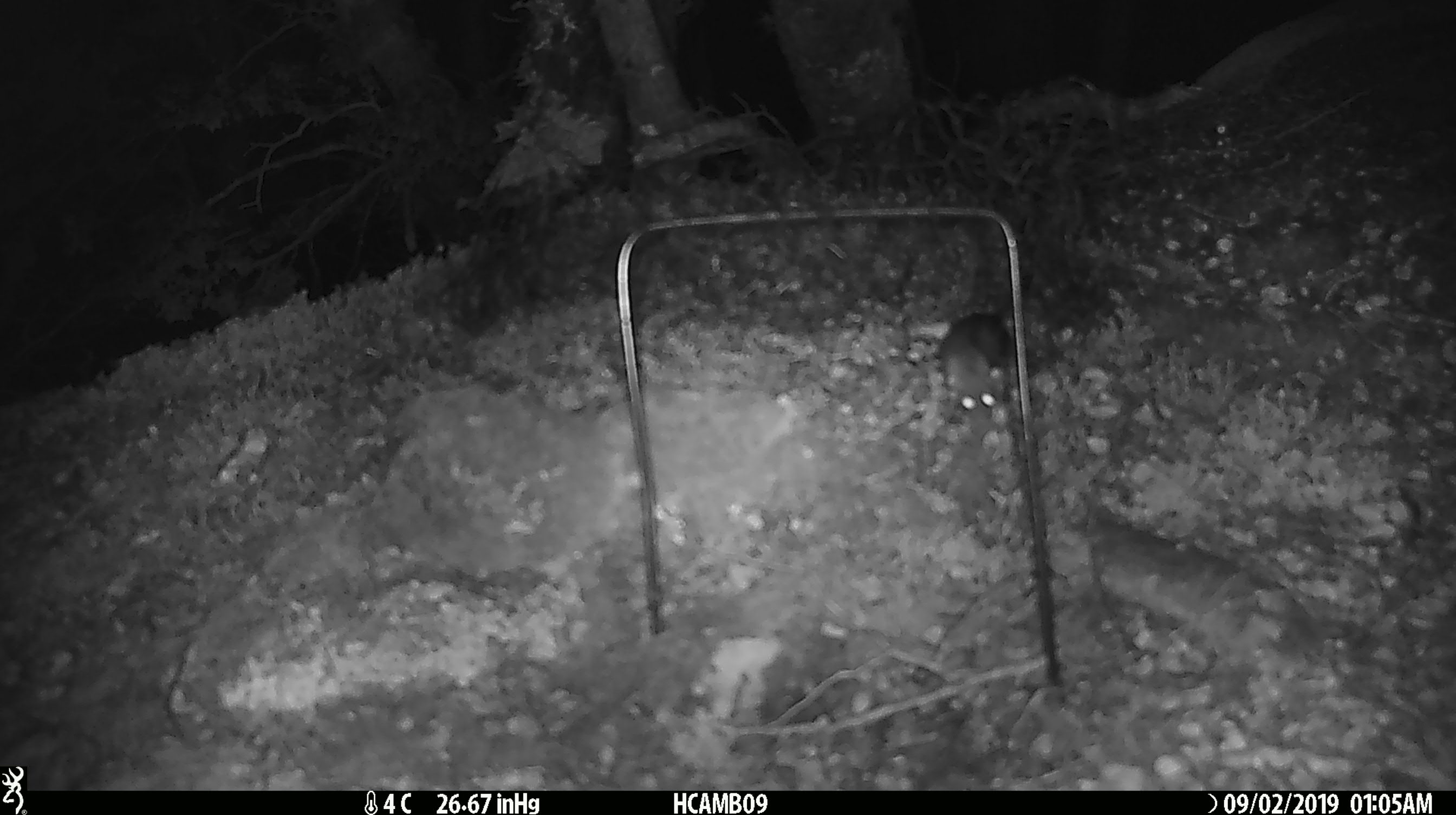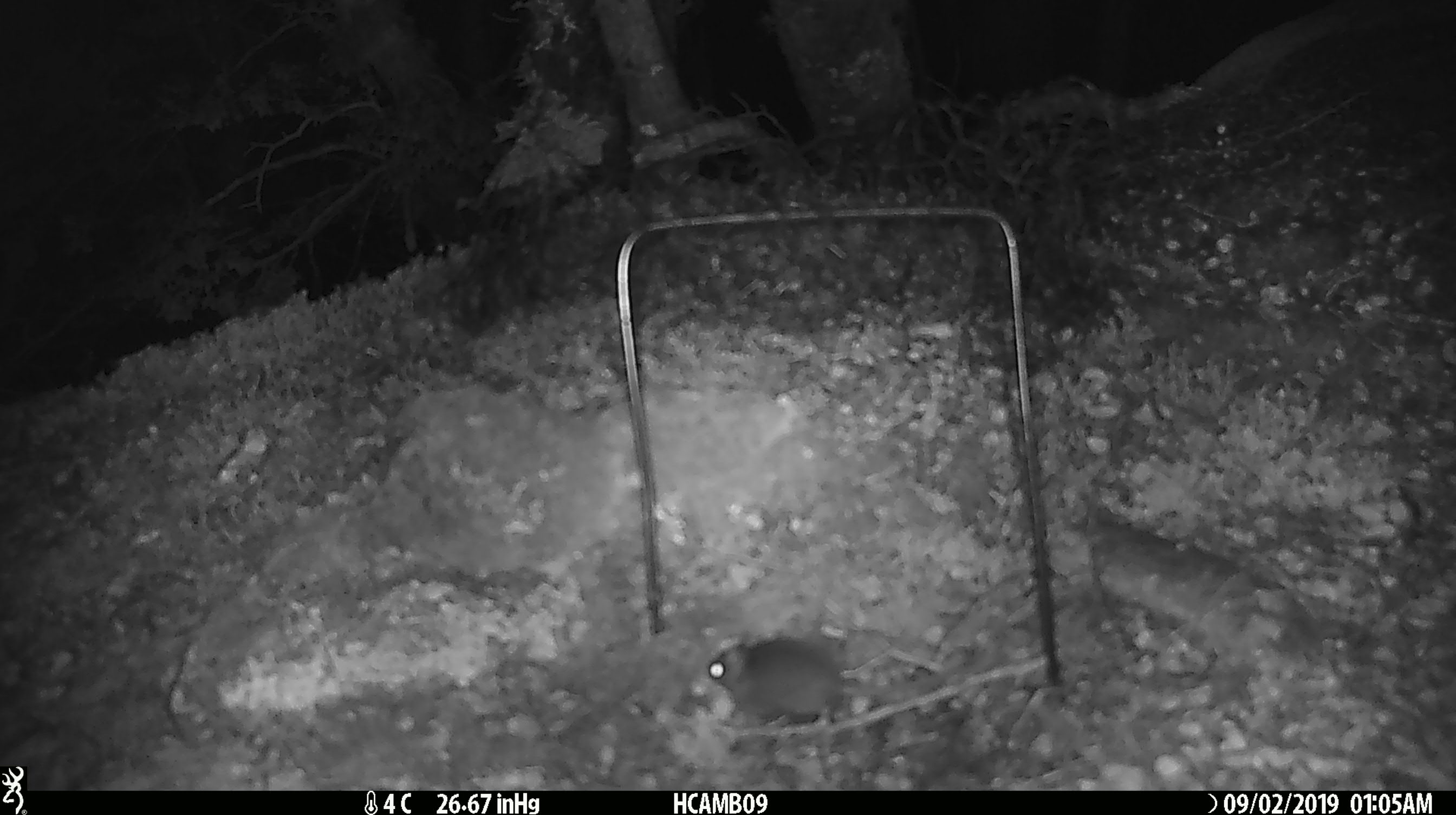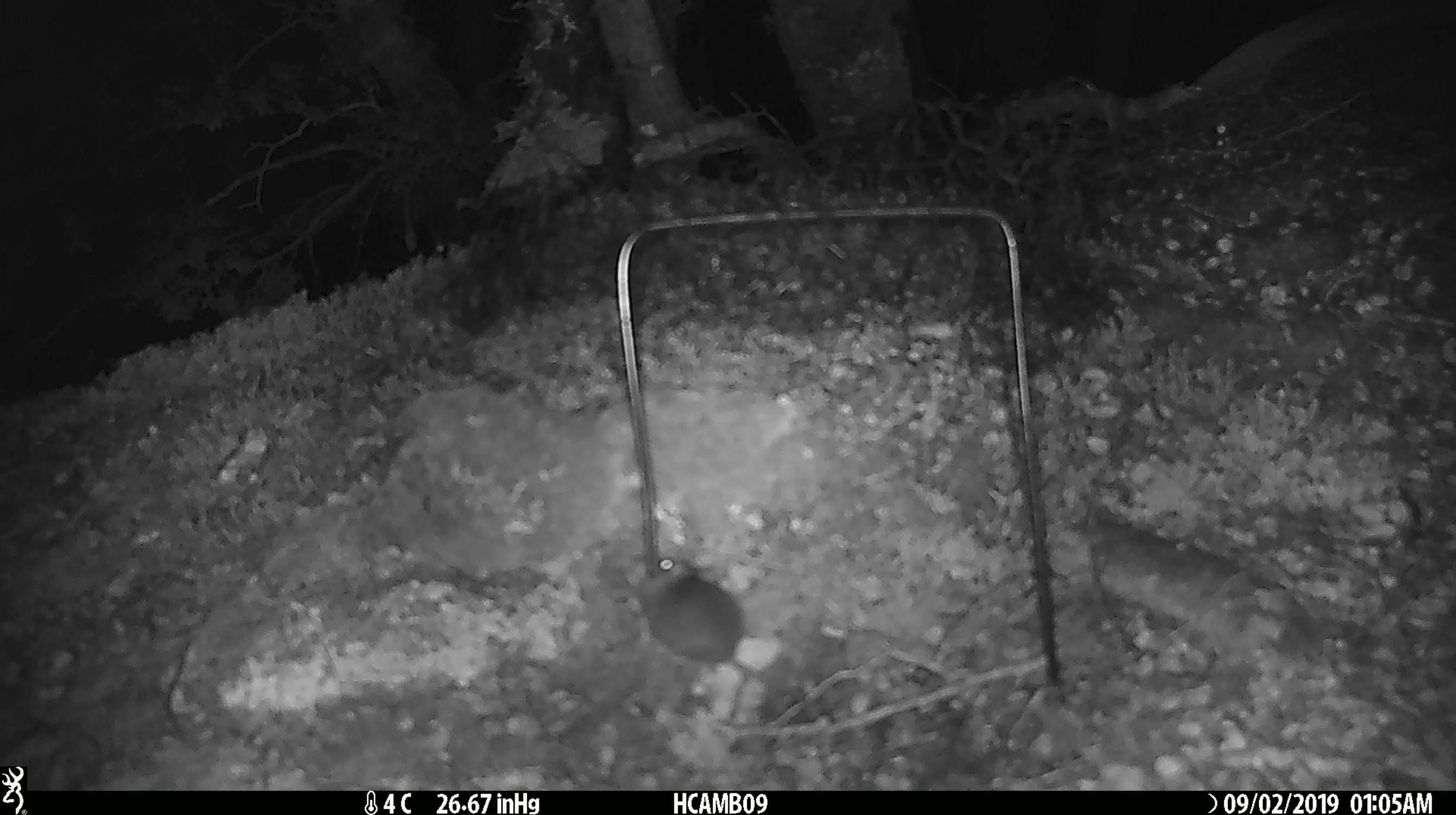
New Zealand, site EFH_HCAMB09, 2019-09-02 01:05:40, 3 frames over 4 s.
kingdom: Animalia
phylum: Chordata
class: Mammalia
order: Rodentia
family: Muridae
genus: Mus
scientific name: Mus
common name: mouse